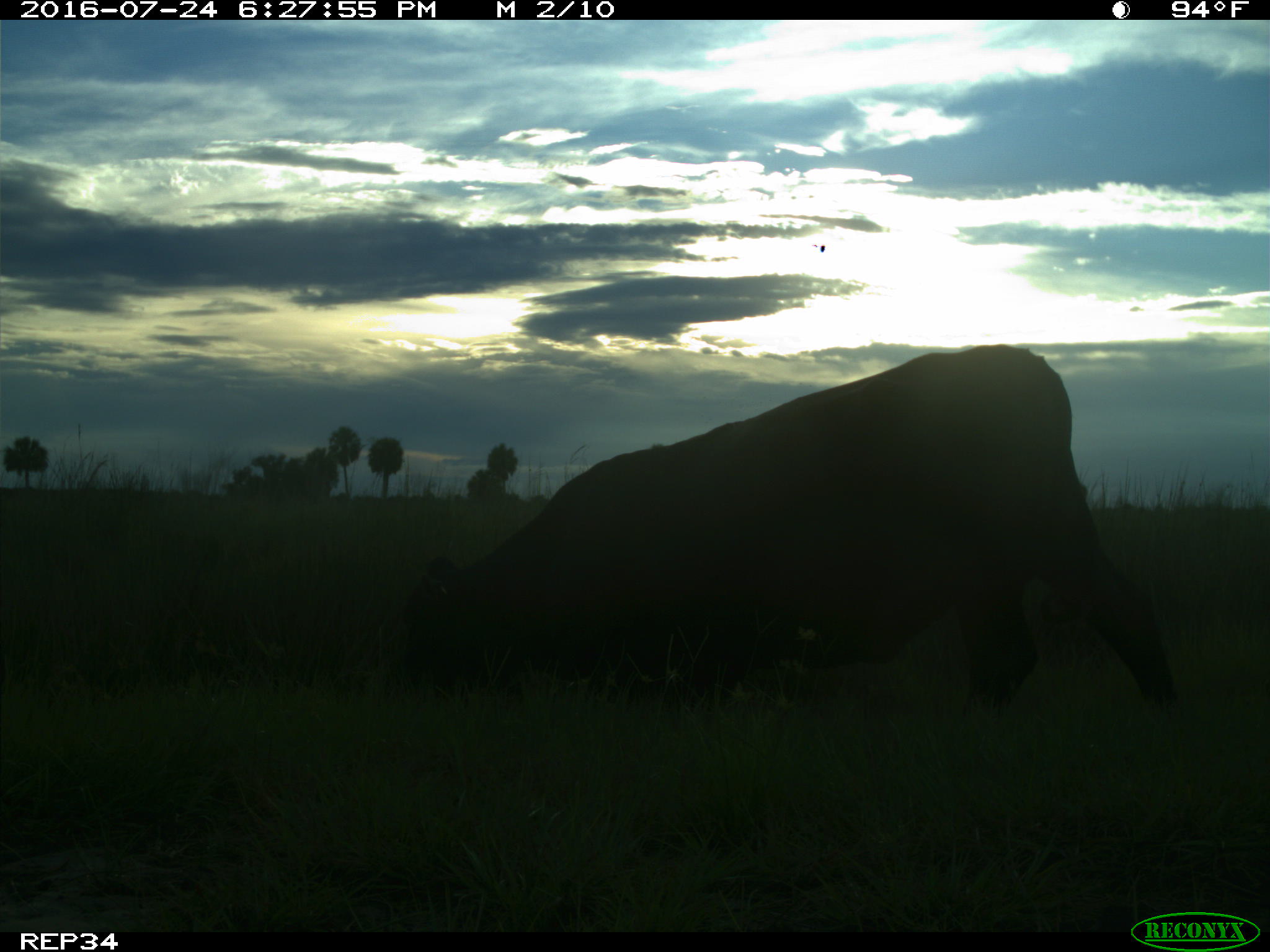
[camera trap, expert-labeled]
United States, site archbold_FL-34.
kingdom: Animalia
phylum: Chordata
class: Mammalia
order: Artiodactyla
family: Bovidae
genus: Bos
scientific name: Bos taurus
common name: domestic cow